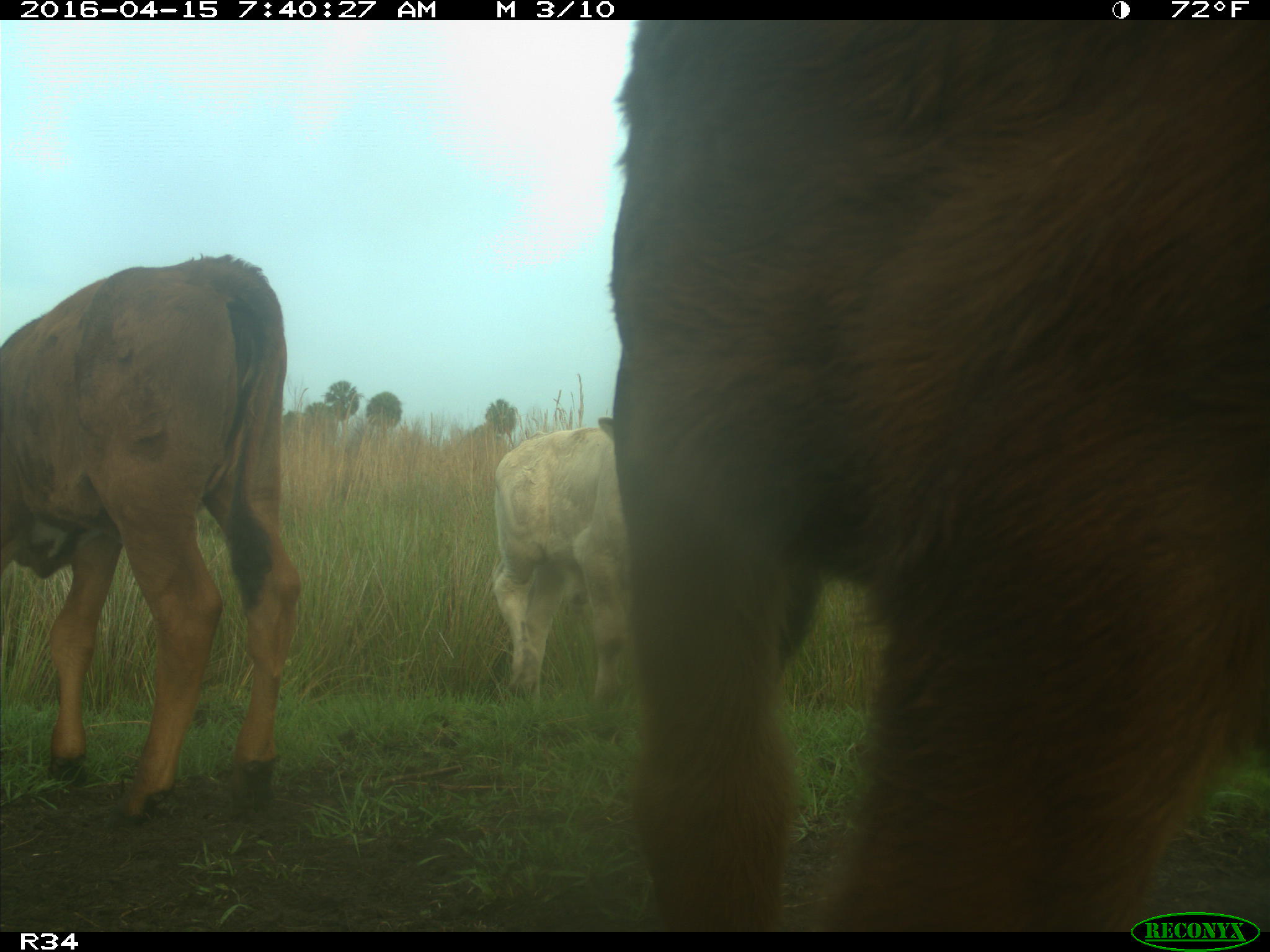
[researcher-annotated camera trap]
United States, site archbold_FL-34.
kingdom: Animalia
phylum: Chordata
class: Mammalia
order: Artiodactyla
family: Bovidae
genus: Bos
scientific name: Bos taurus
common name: domestic cow